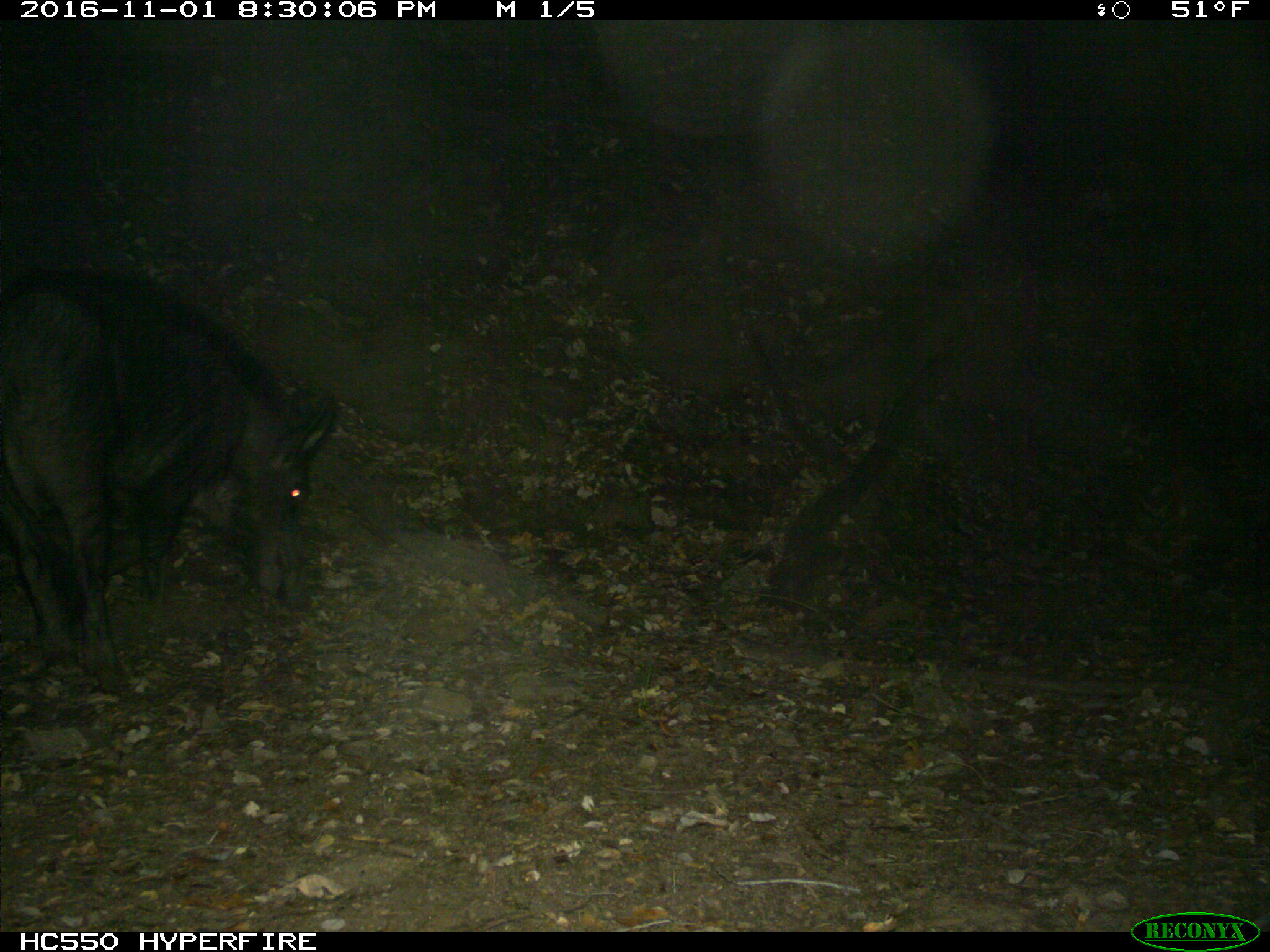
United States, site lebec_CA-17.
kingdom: Animalia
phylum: Chordata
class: Mammalia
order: Artiodactyla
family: Suidae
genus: Sus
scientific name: Sus scrofa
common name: wild boar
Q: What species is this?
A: Sus scrofa (wild boar).